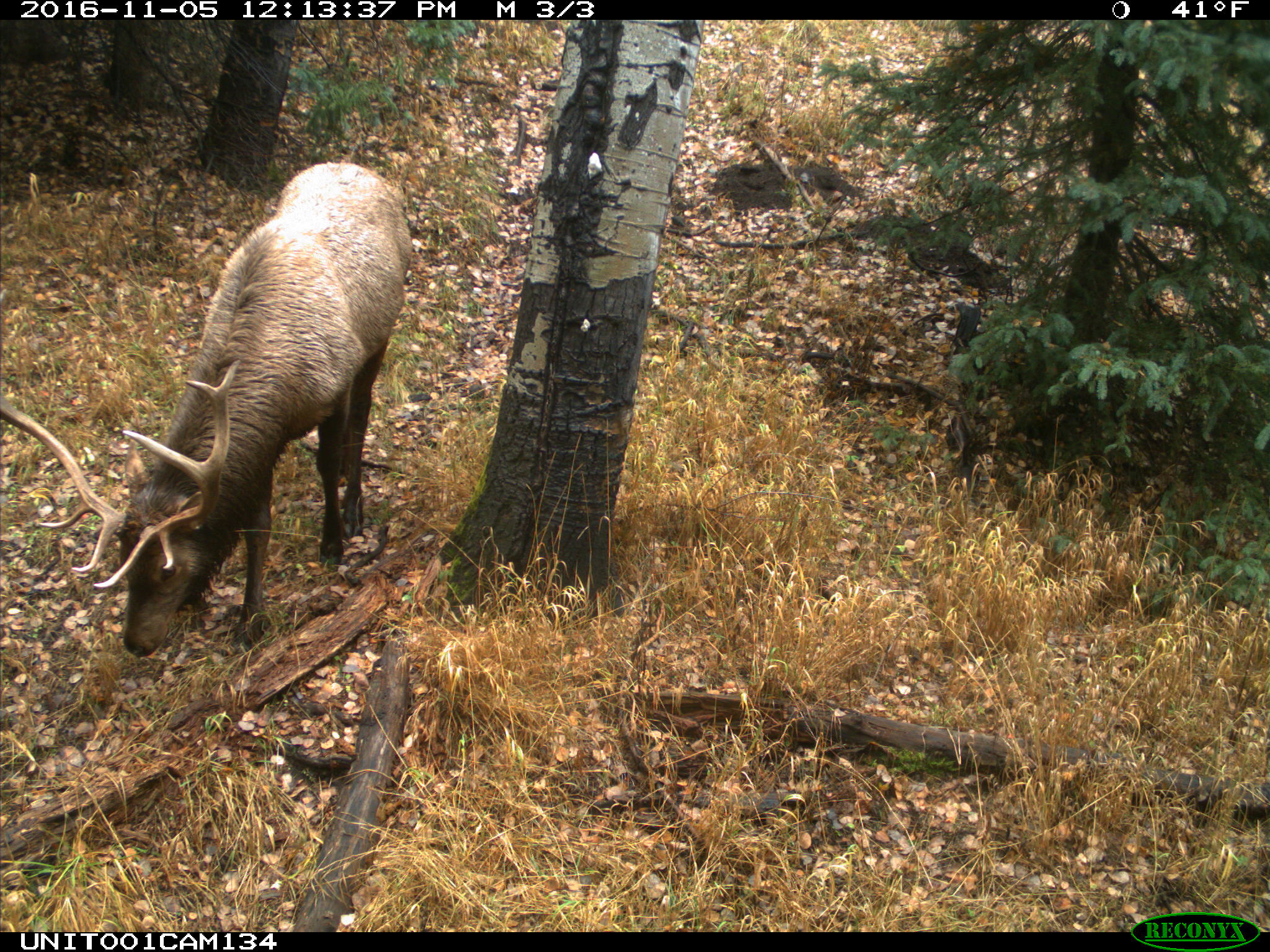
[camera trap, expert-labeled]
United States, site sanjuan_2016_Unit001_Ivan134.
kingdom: Animalia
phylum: Chordata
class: Mammalia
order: Artiodactyla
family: Cervidae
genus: Cervus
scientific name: Cervus elaphus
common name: red deer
Cervus elaphus (red deer).